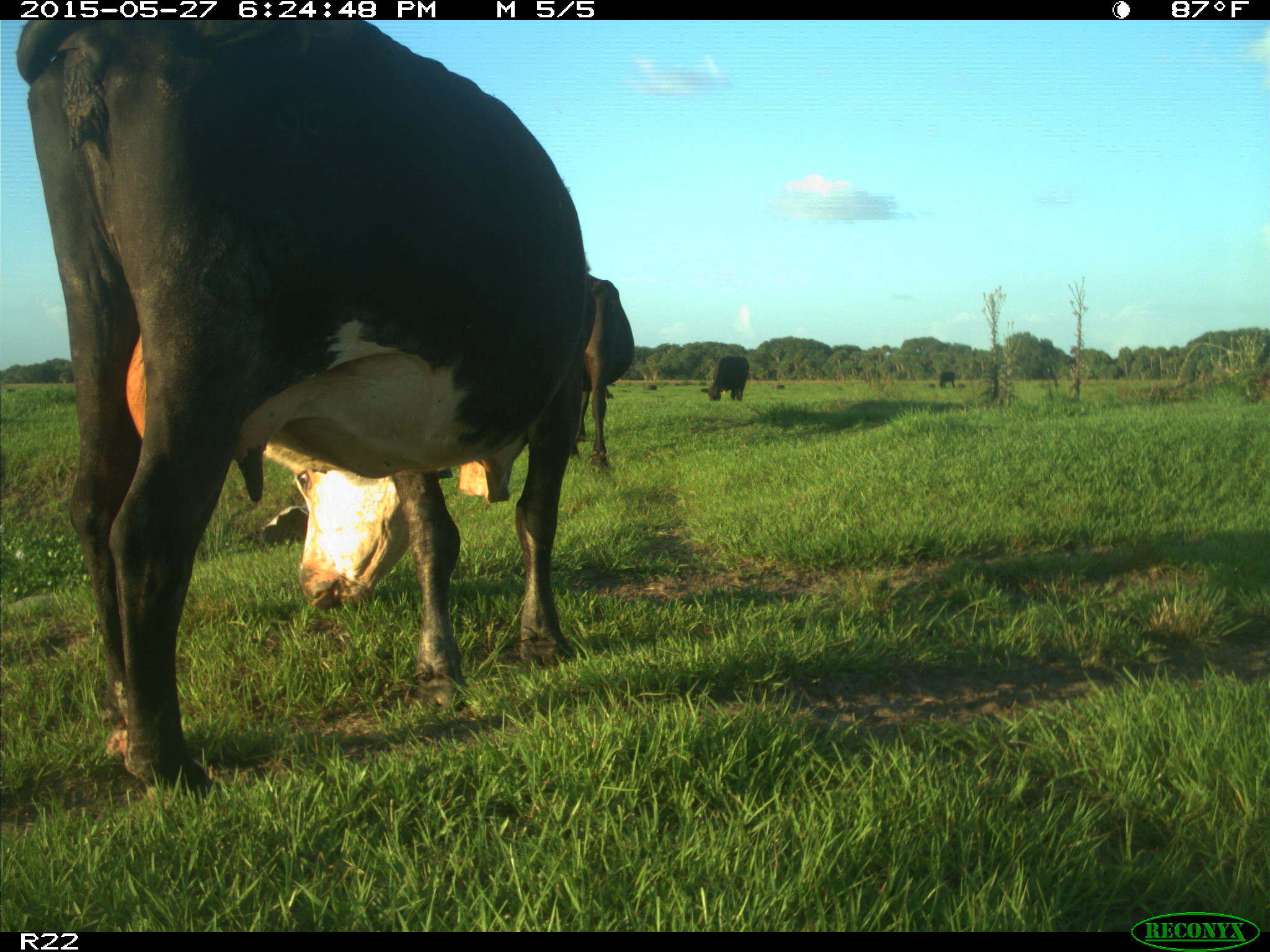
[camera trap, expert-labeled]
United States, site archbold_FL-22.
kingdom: Animalia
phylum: Chordata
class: Mammalia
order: Artiodactyla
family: Bovidae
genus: Bos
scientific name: Bos taurus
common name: domestic cow